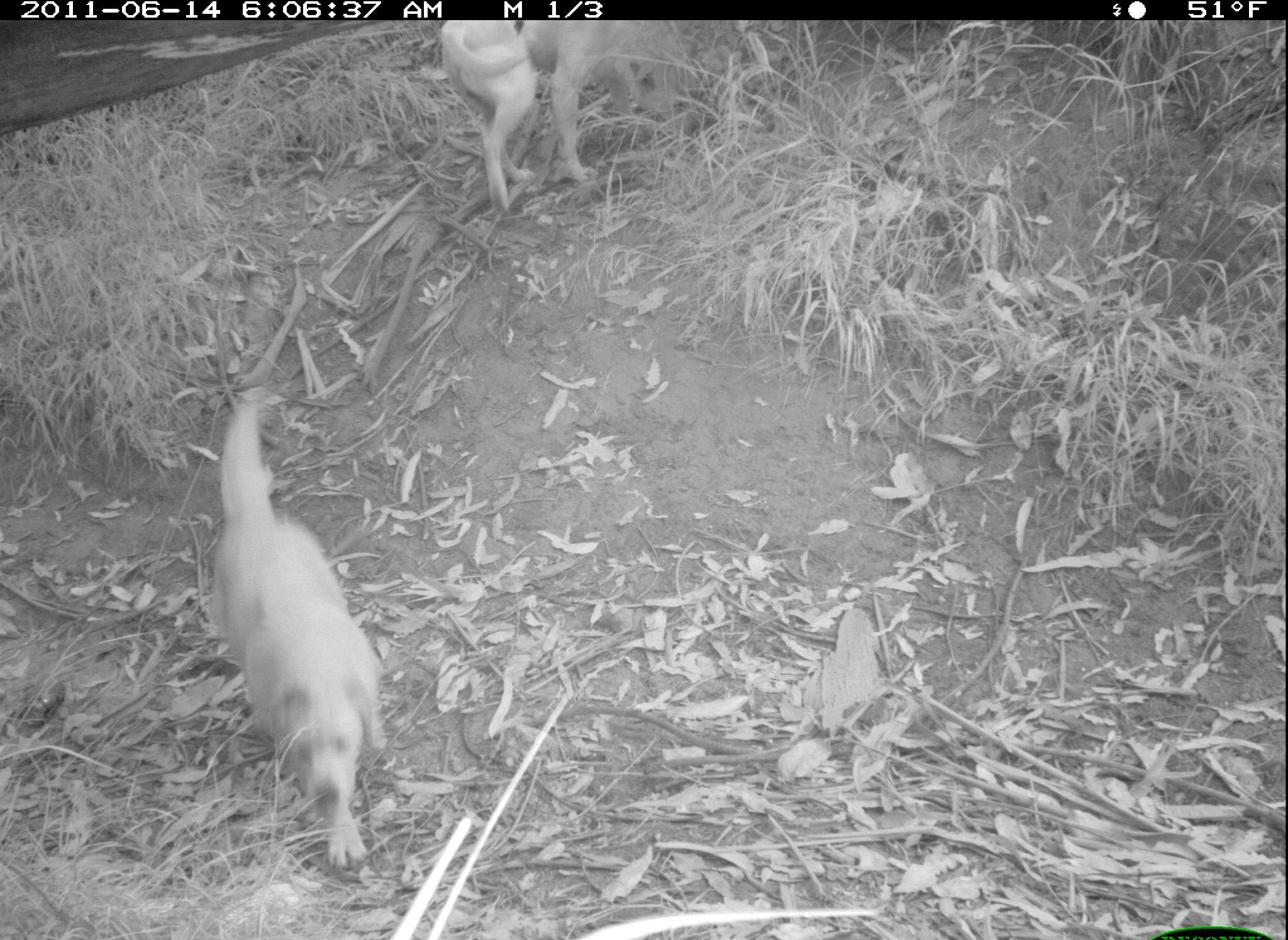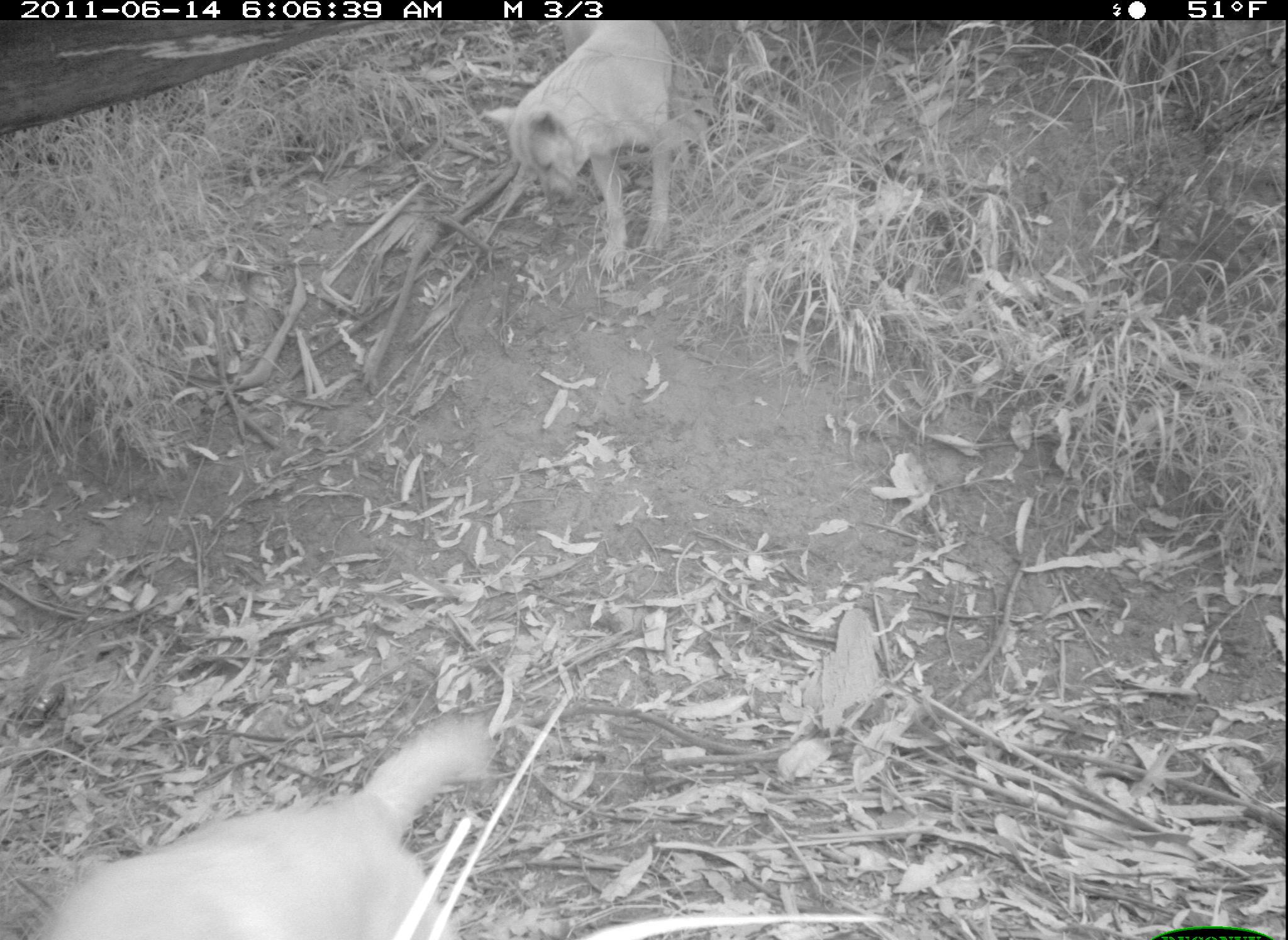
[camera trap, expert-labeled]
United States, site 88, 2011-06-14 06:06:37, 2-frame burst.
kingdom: Animalia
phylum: Chordata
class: Mammalia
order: Carnivora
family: Canidae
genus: Canis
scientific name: Canis familiaris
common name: domestic dog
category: dog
Dog (domestic dog) (Canis familiaris).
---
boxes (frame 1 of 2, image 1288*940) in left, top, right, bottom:
dog: 187, 379, 422, 876; 428, 14, 649, 230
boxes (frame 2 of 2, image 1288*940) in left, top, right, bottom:
dog: 34, 686, 522, 934; 475, 18, 731, 283